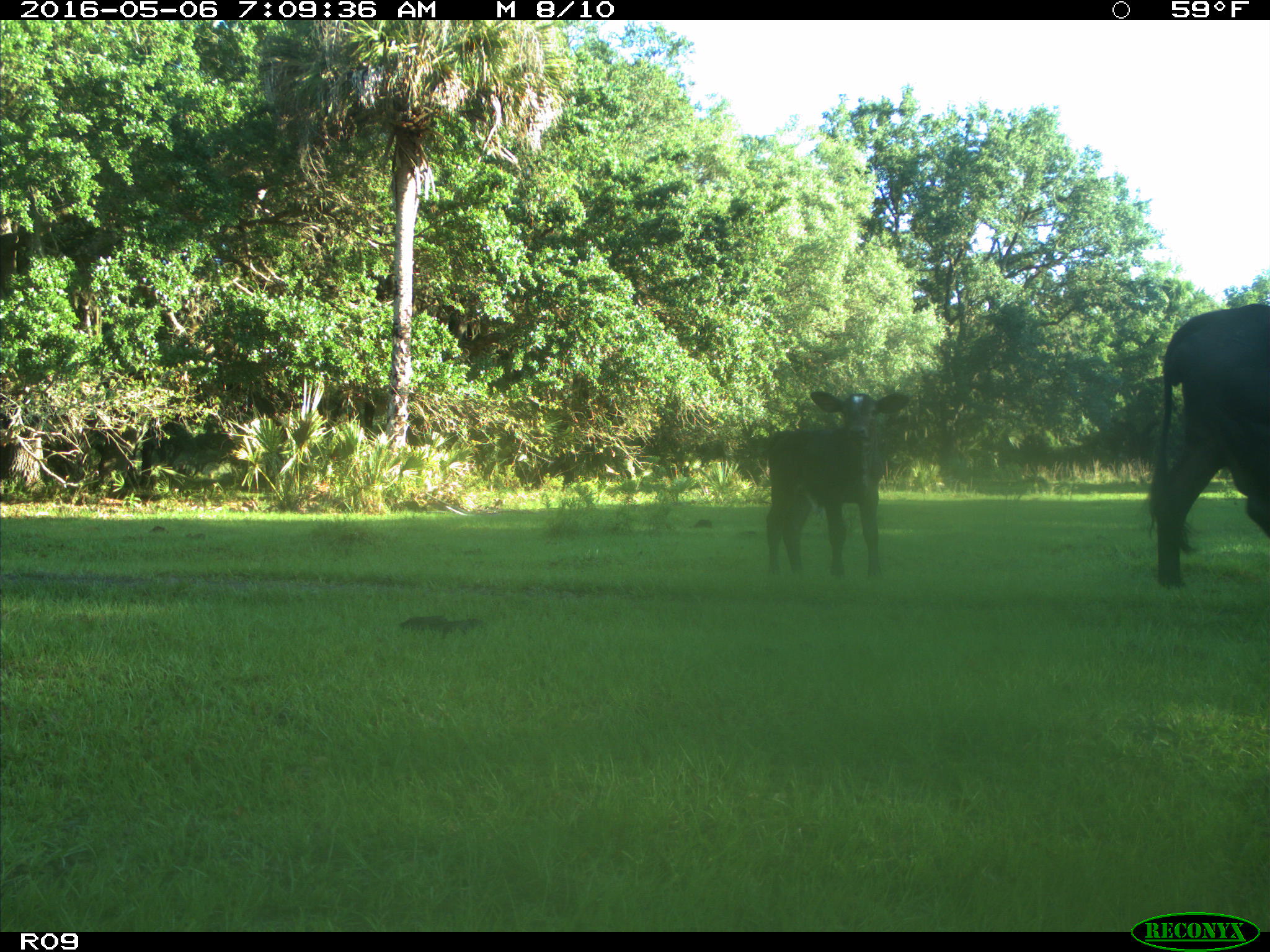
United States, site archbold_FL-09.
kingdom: Animalia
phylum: Chordata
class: Mammalia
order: Artiodactyla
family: Bovidae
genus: Bos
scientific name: Bos taurus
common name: domestic cow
Bos taurus (domestic cow).